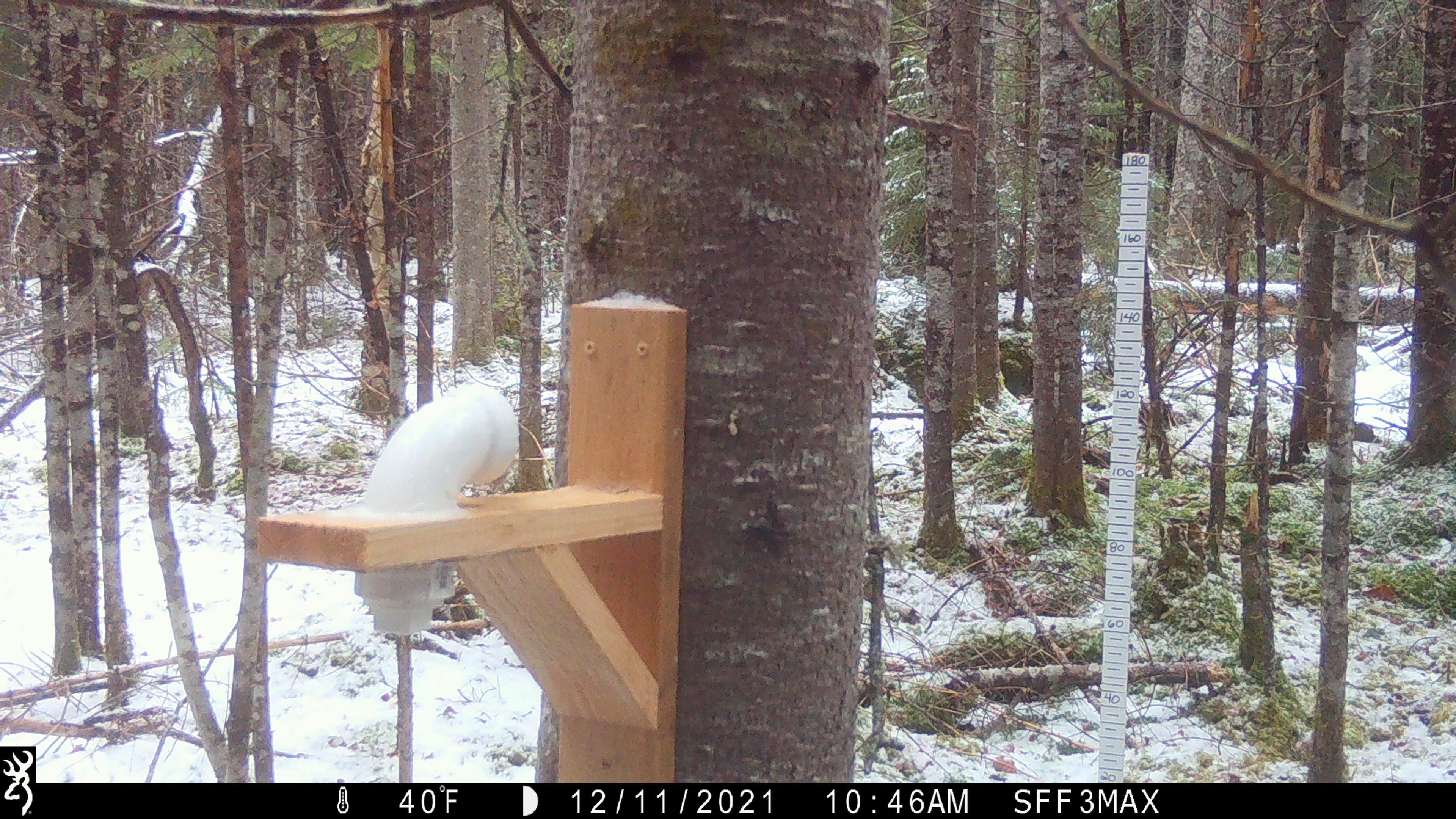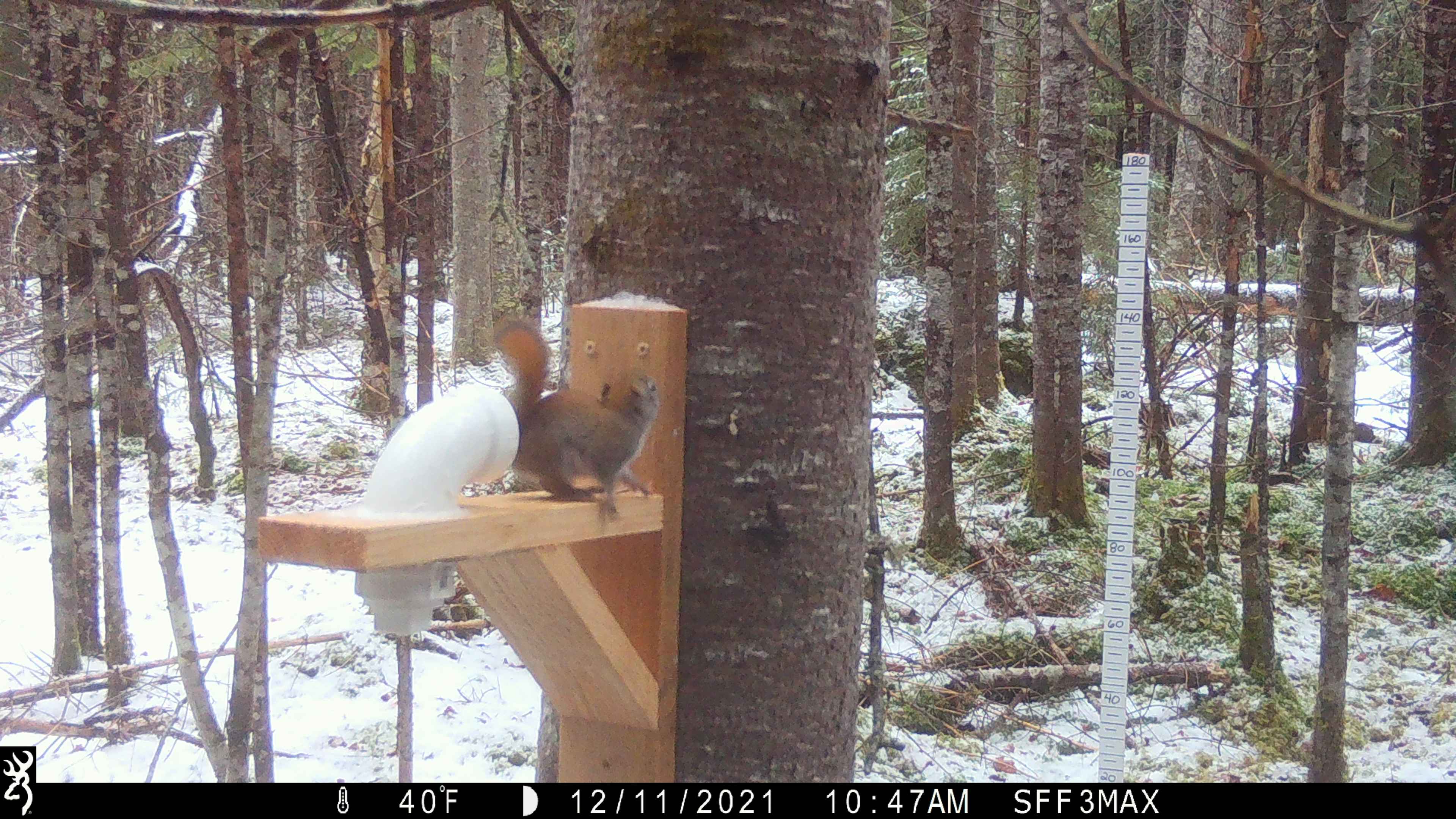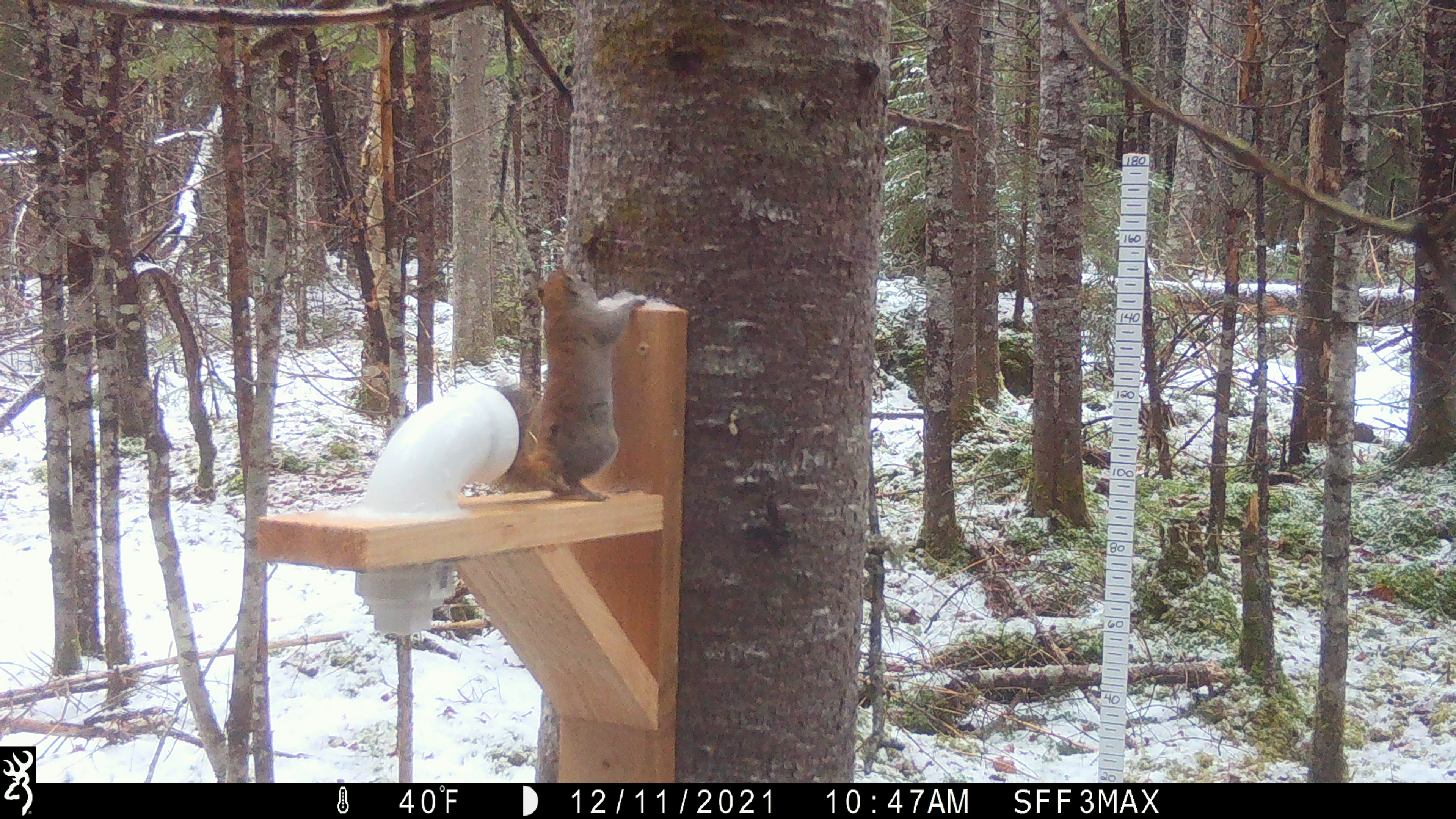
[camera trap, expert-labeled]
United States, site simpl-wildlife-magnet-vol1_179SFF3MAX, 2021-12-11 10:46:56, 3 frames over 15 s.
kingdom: Animalia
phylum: Chordata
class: Mammalia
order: Rodentia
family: Sciuridae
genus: Tamiasciurus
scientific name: Tamiasciurus hudsonicus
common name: red squirrel